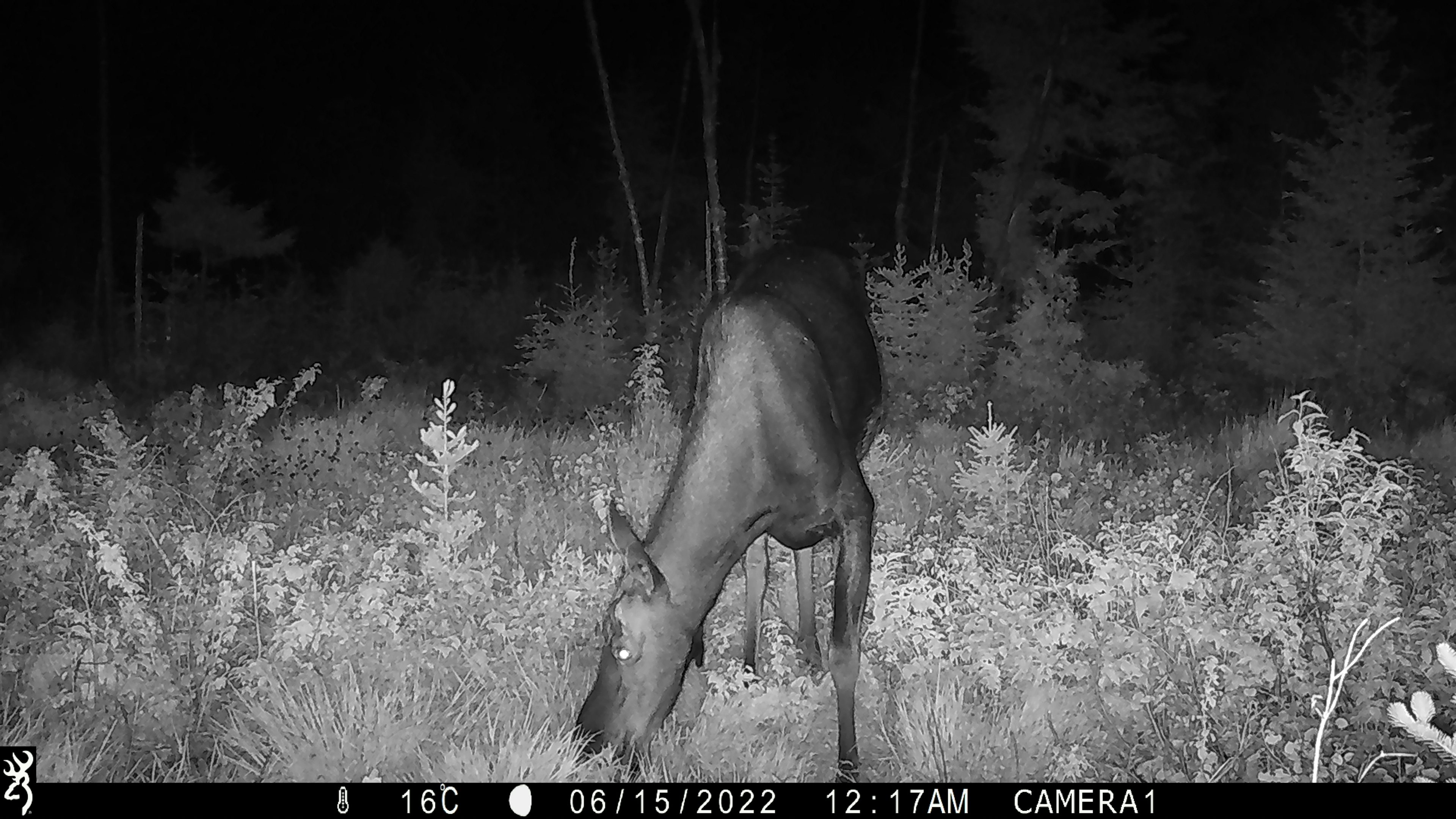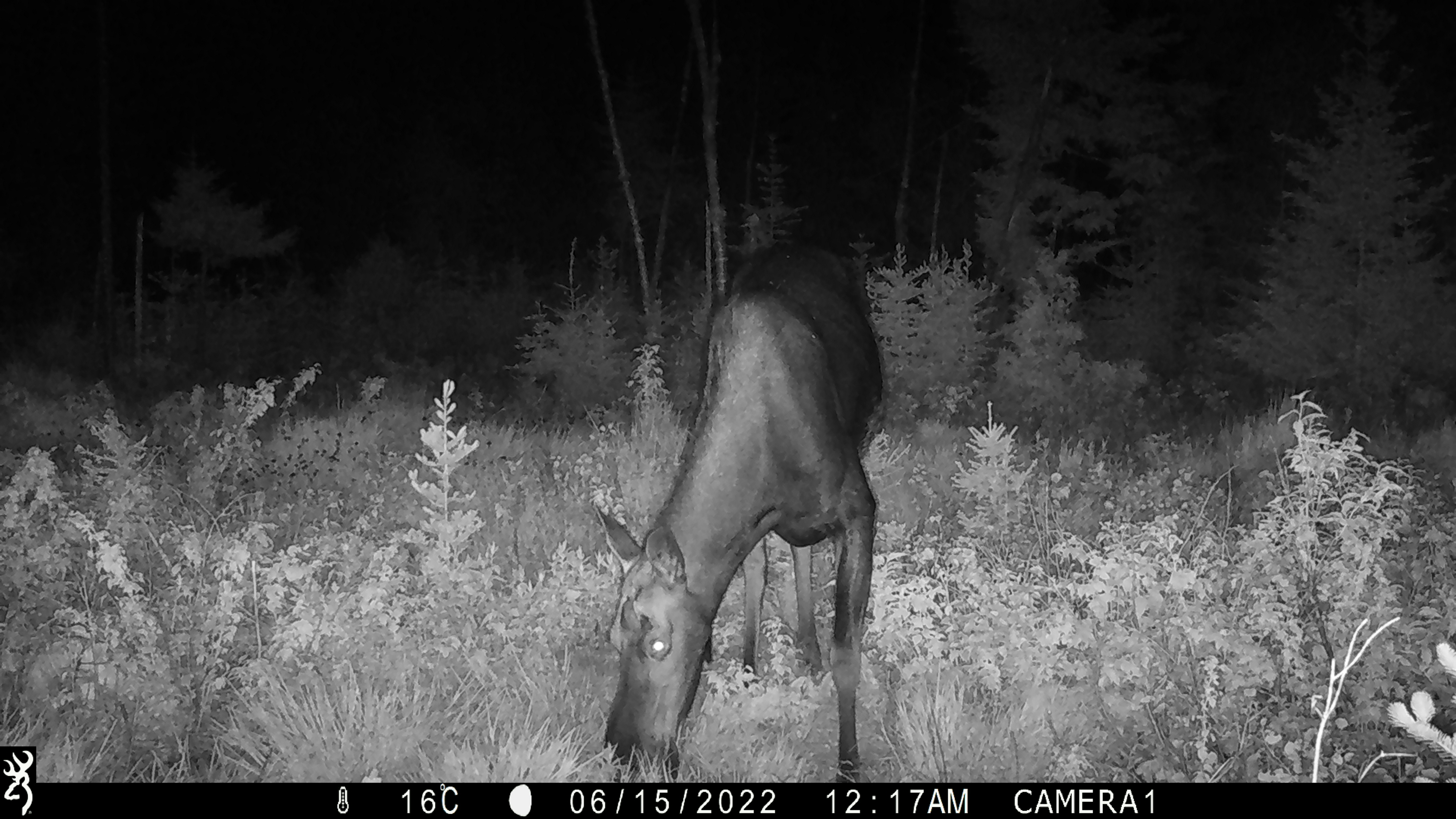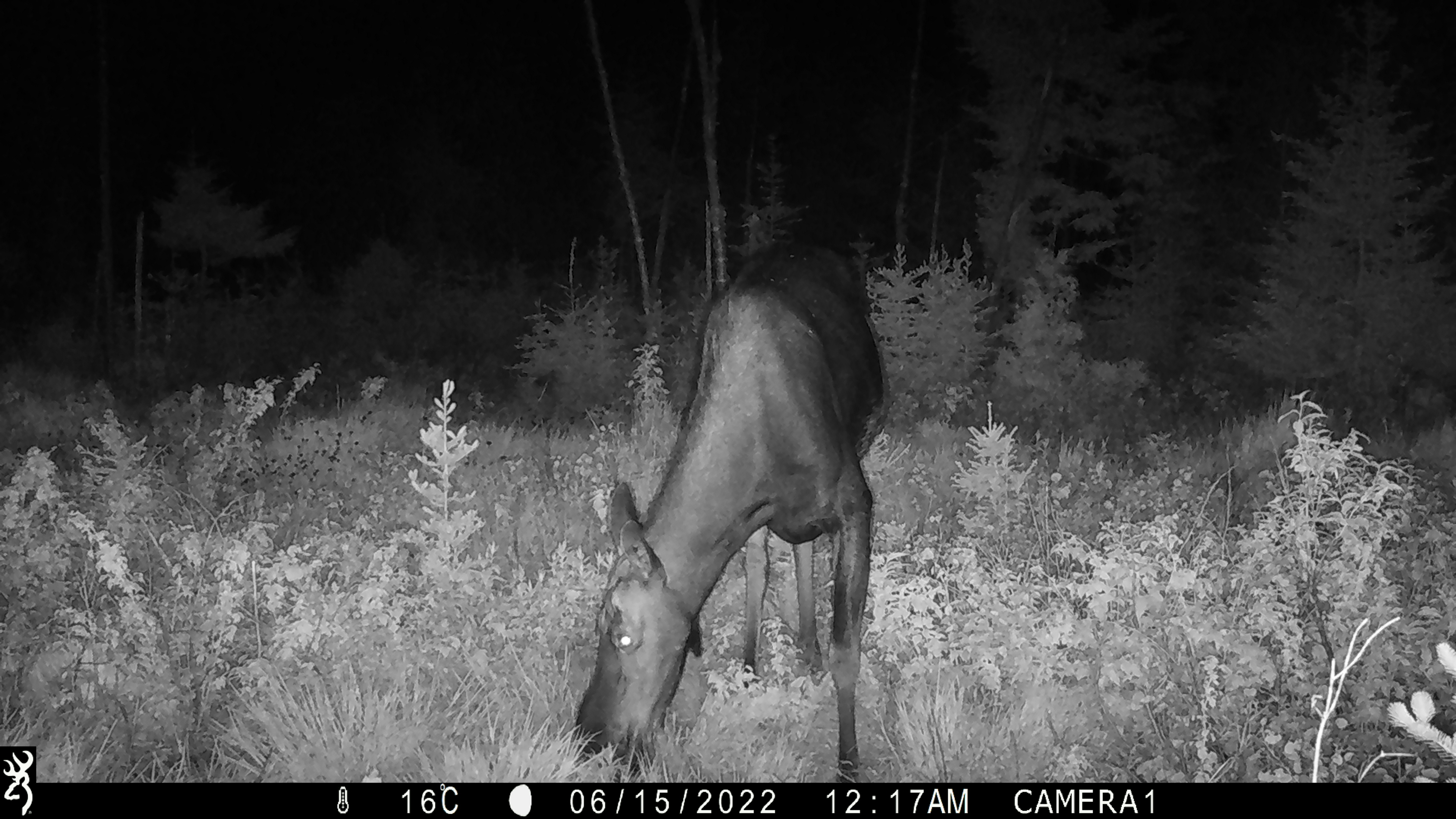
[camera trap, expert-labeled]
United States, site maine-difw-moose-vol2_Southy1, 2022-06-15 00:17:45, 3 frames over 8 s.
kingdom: Animalia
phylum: Chordata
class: Mammalia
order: Artiodactyla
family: Cervidae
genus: Alces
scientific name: Alces alces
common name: moose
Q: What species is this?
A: Moose (Alces alces).